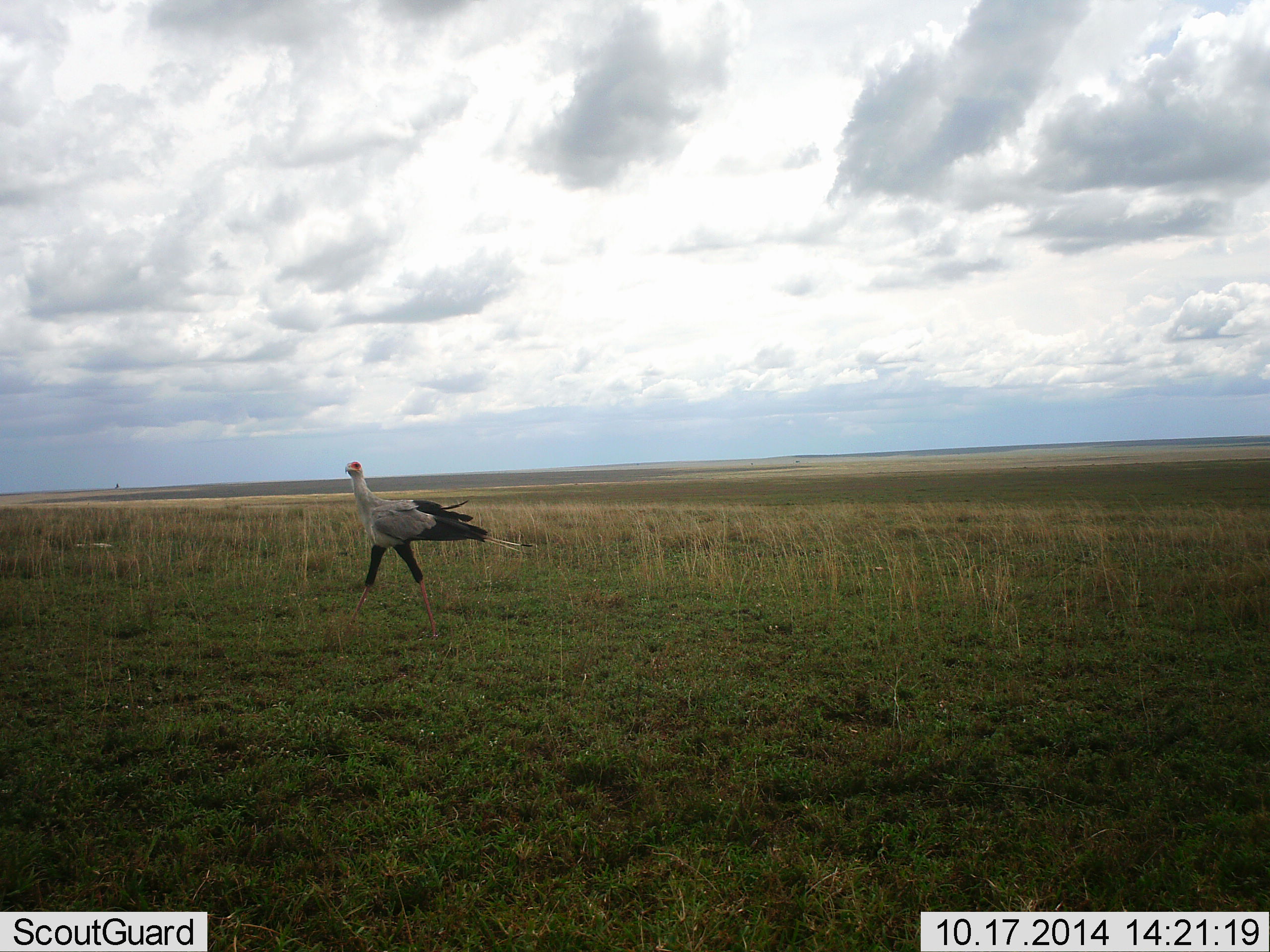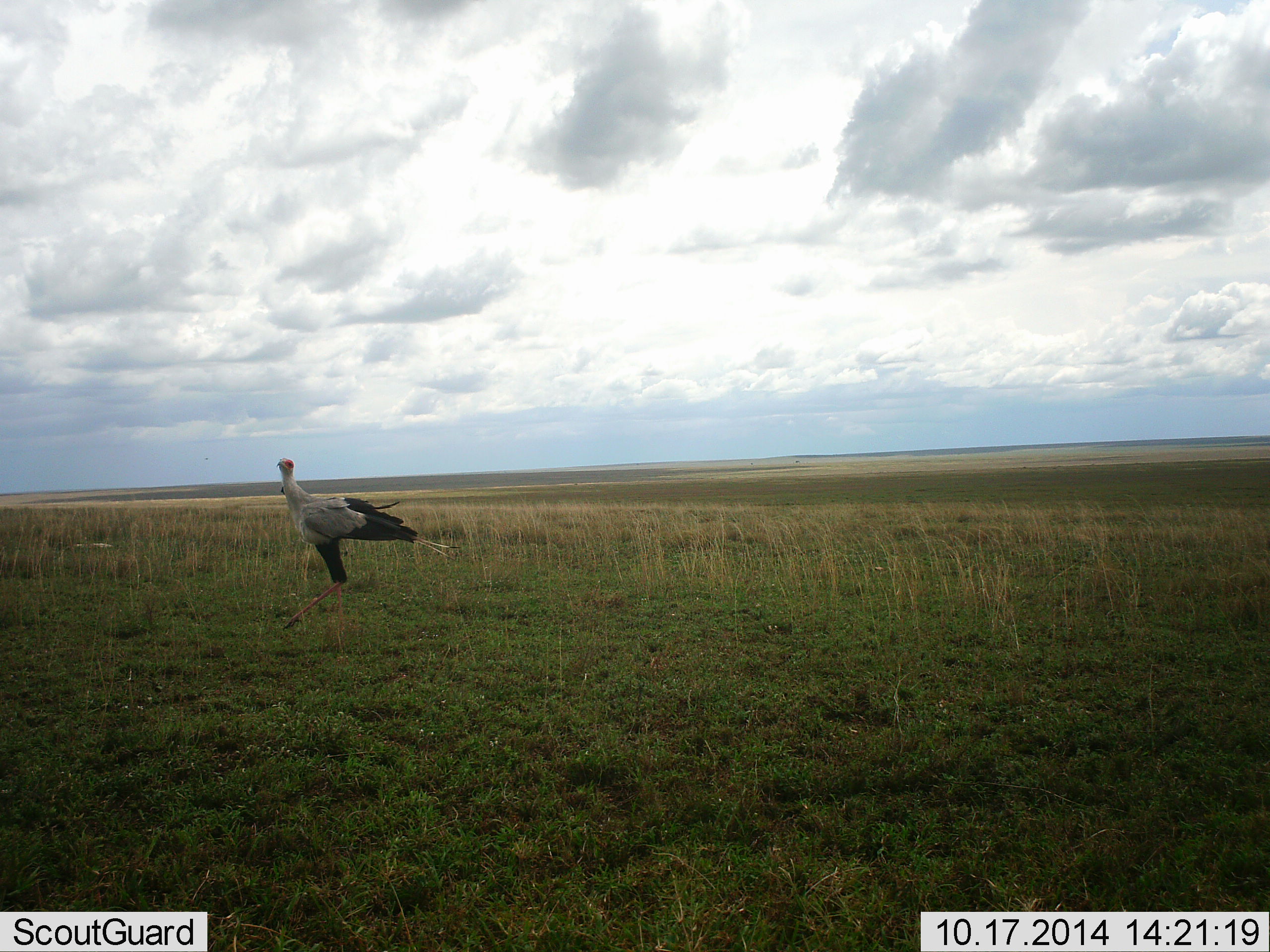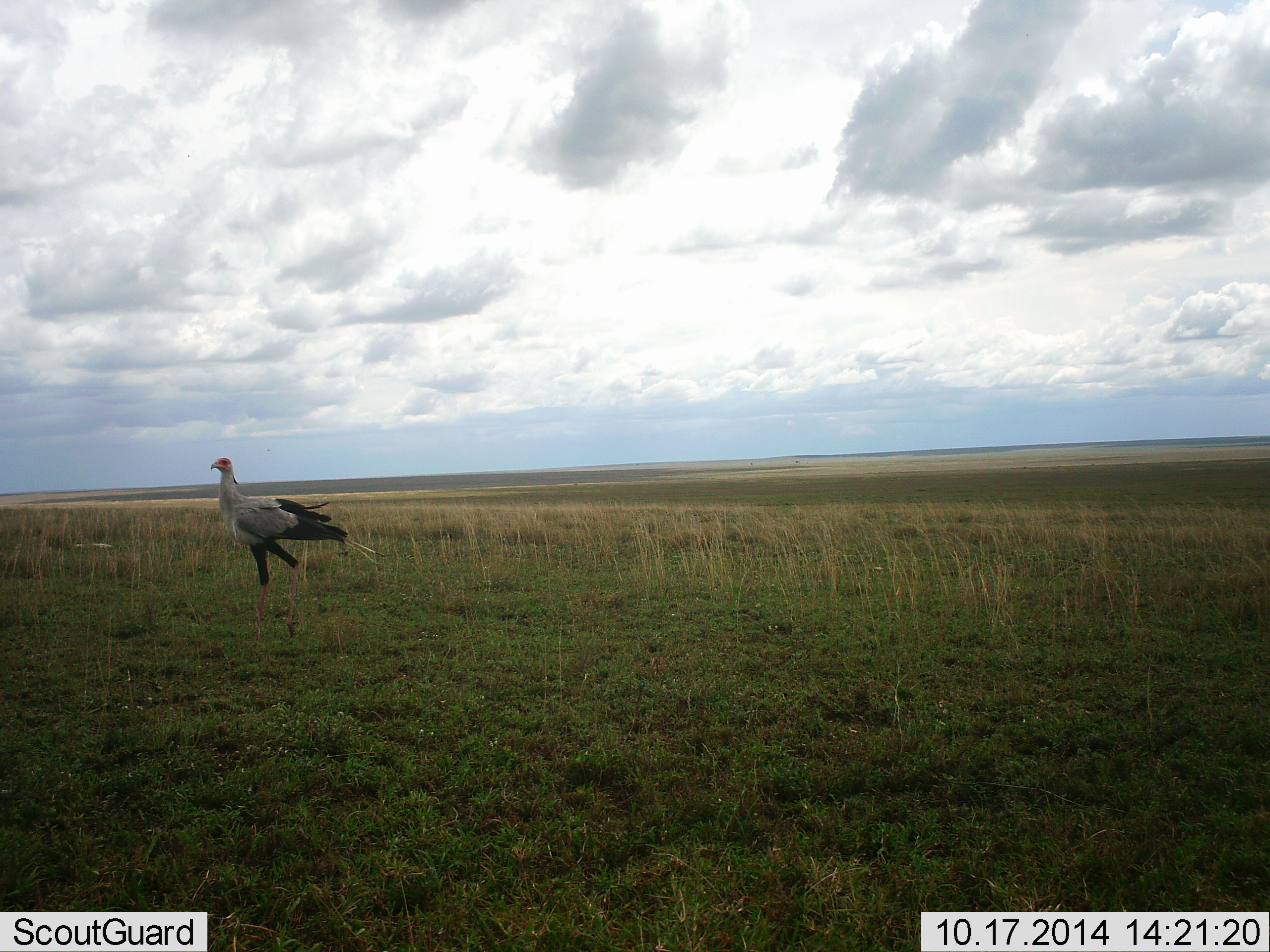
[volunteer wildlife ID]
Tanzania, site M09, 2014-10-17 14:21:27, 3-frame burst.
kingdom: Animalia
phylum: Chordata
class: Aves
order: Accipitriformes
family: Sagittariidae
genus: Sagittarius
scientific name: Sagittarius serpentarius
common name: secretary bird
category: secretarybird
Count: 1.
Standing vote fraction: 20%.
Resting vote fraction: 0%.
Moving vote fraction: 80%.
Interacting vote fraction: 0%.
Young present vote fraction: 0%.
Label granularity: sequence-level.